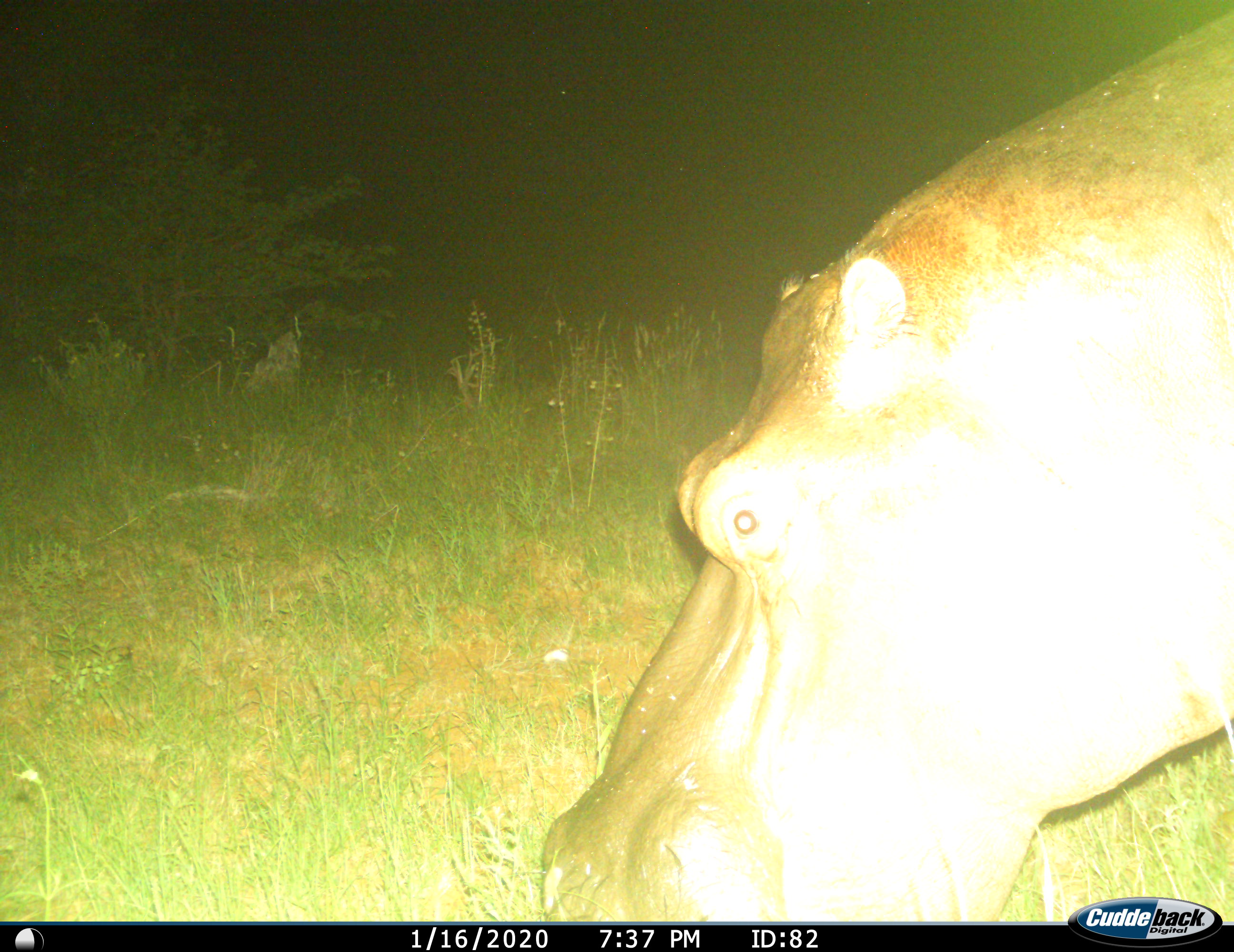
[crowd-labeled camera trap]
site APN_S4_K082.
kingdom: Animalia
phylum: Chordata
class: Mammalia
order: Artiodactyla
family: Hippopotamidae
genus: Hippopotamus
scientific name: Hippopotamus amphibius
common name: hippopotamus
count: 1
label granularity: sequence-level